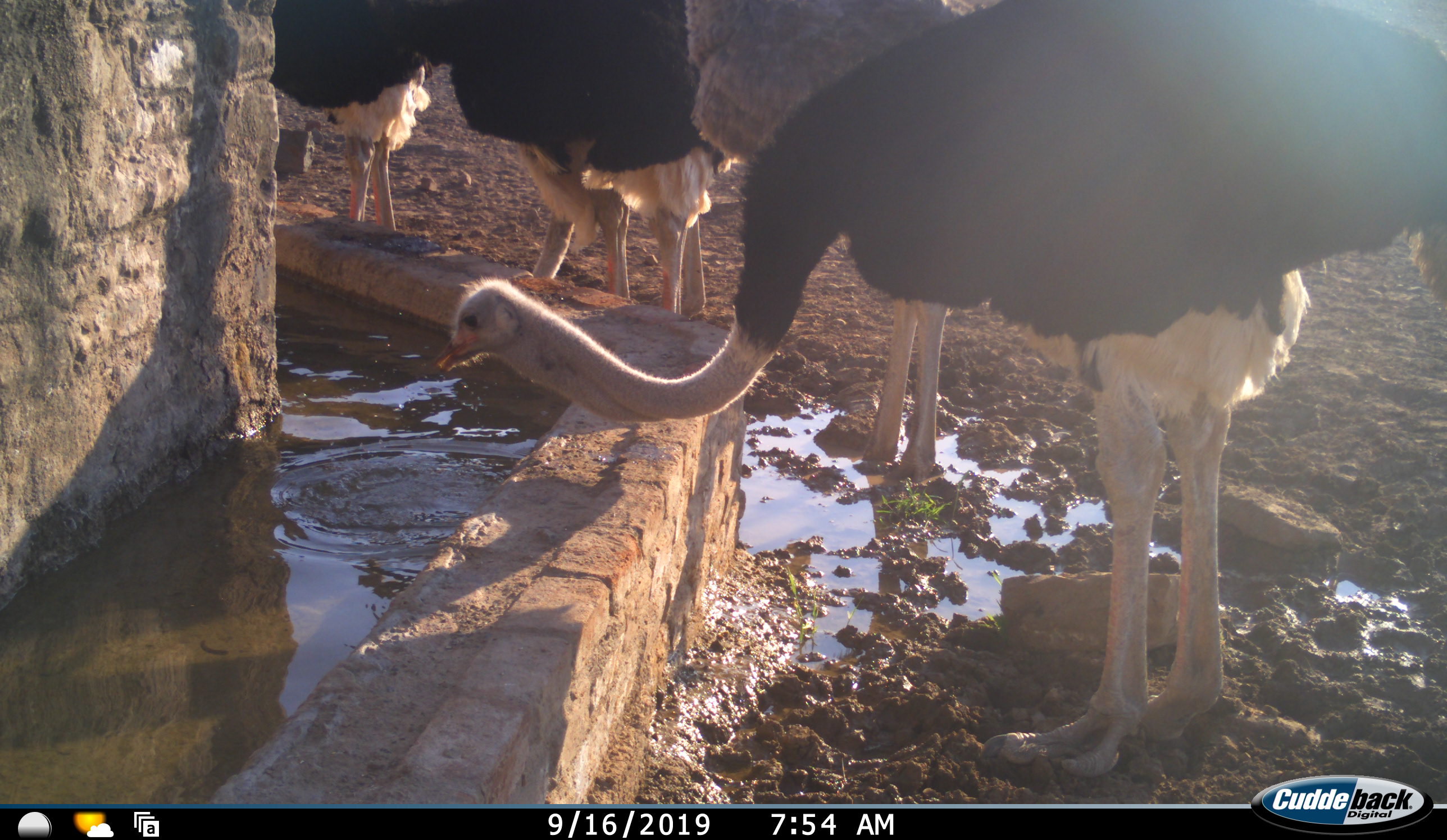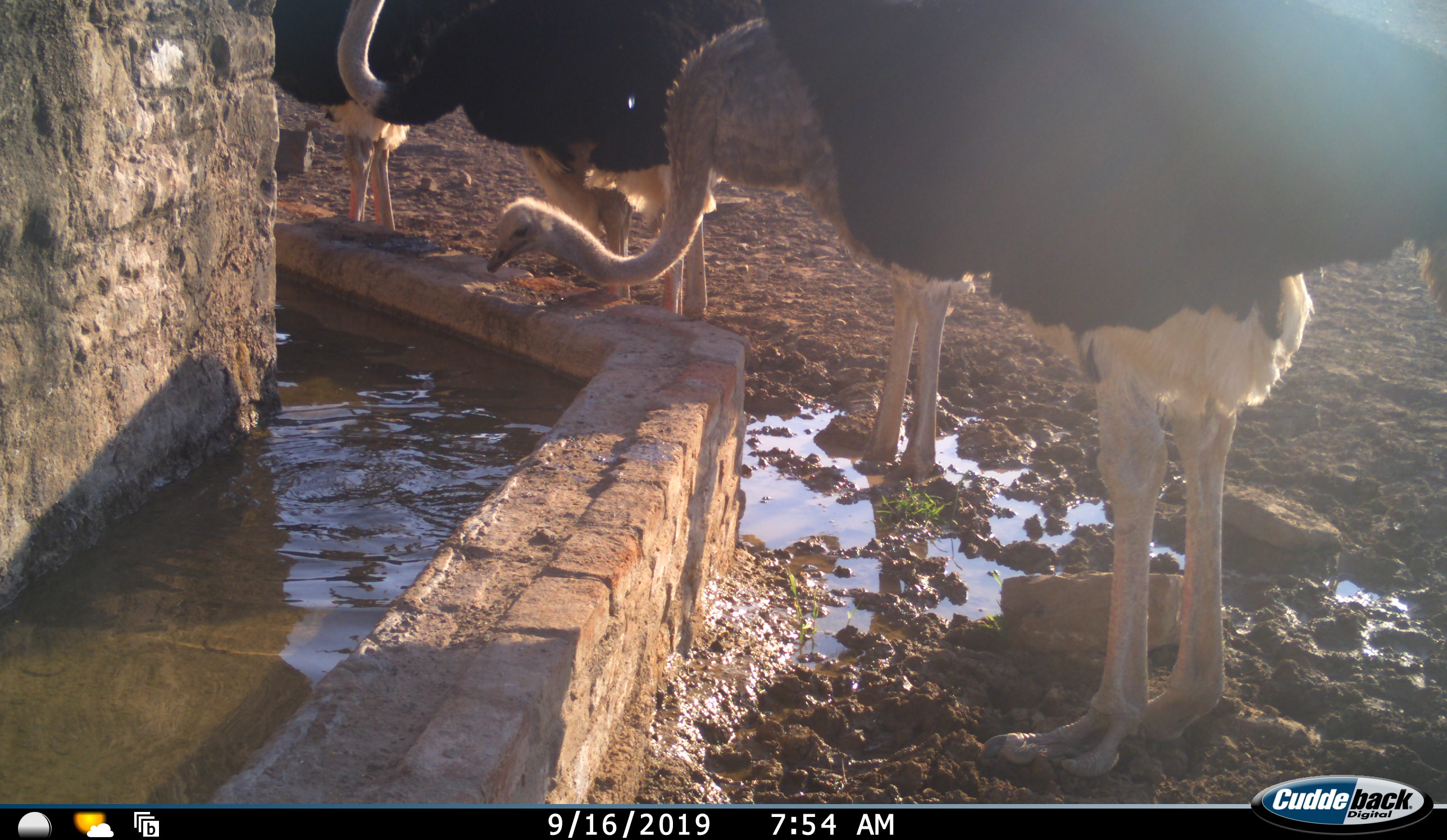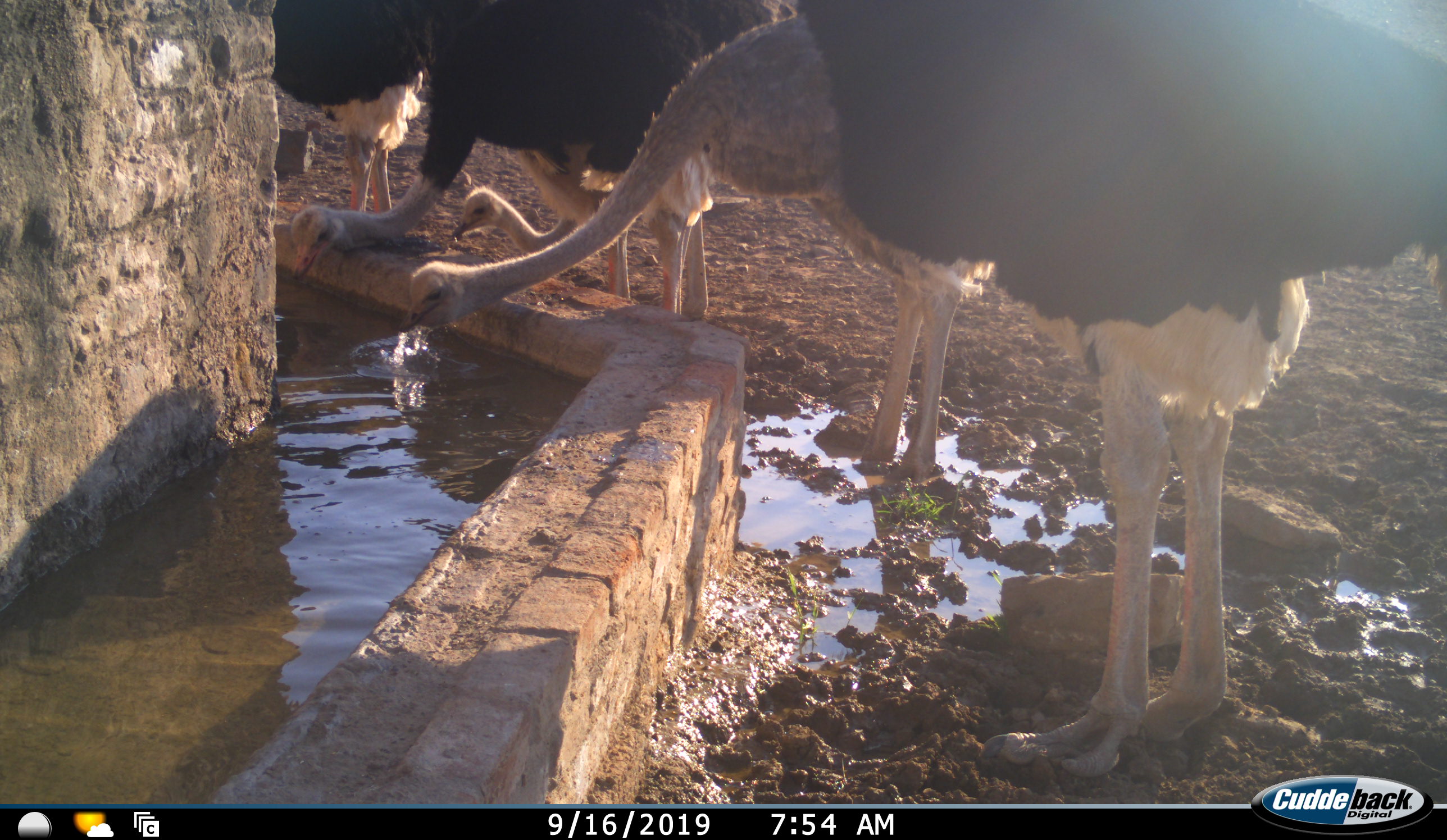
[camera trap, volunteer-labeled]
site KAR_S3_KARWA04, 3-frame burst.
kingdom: Animalia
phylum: Chordata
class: Aves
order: Struthioniformes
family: Struthionidae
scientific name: Struthionidae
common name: ostrich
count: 5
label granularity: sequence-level